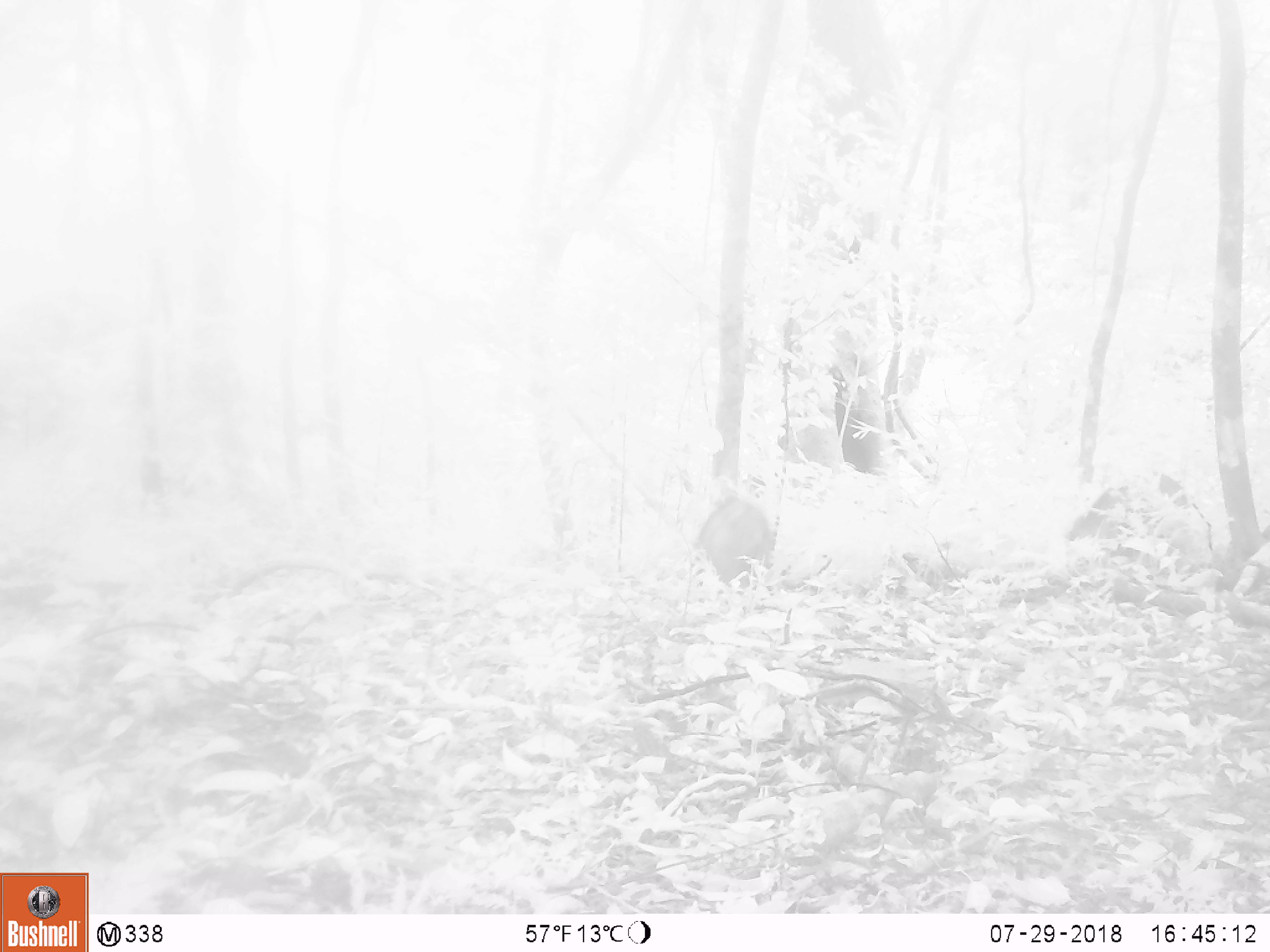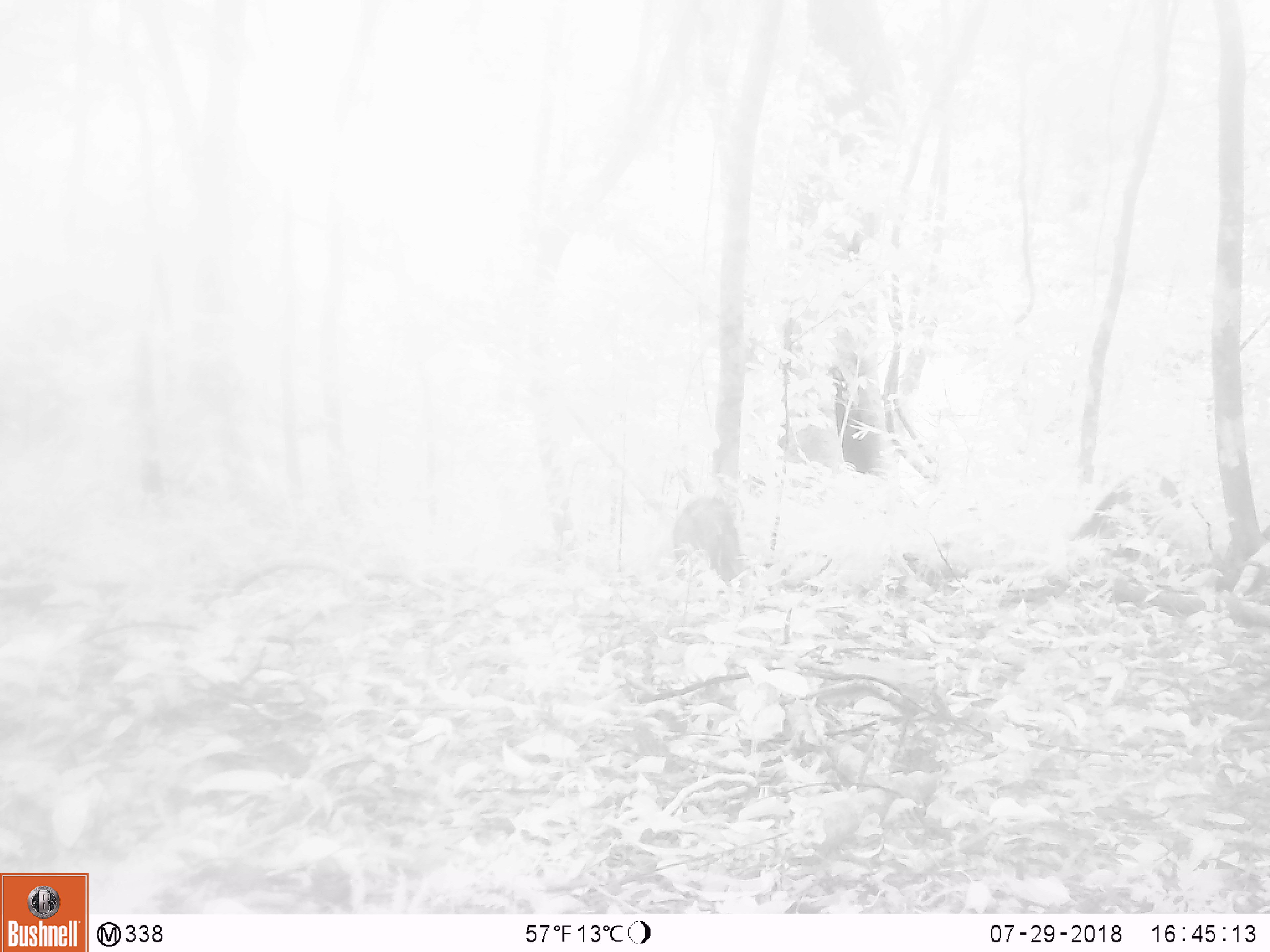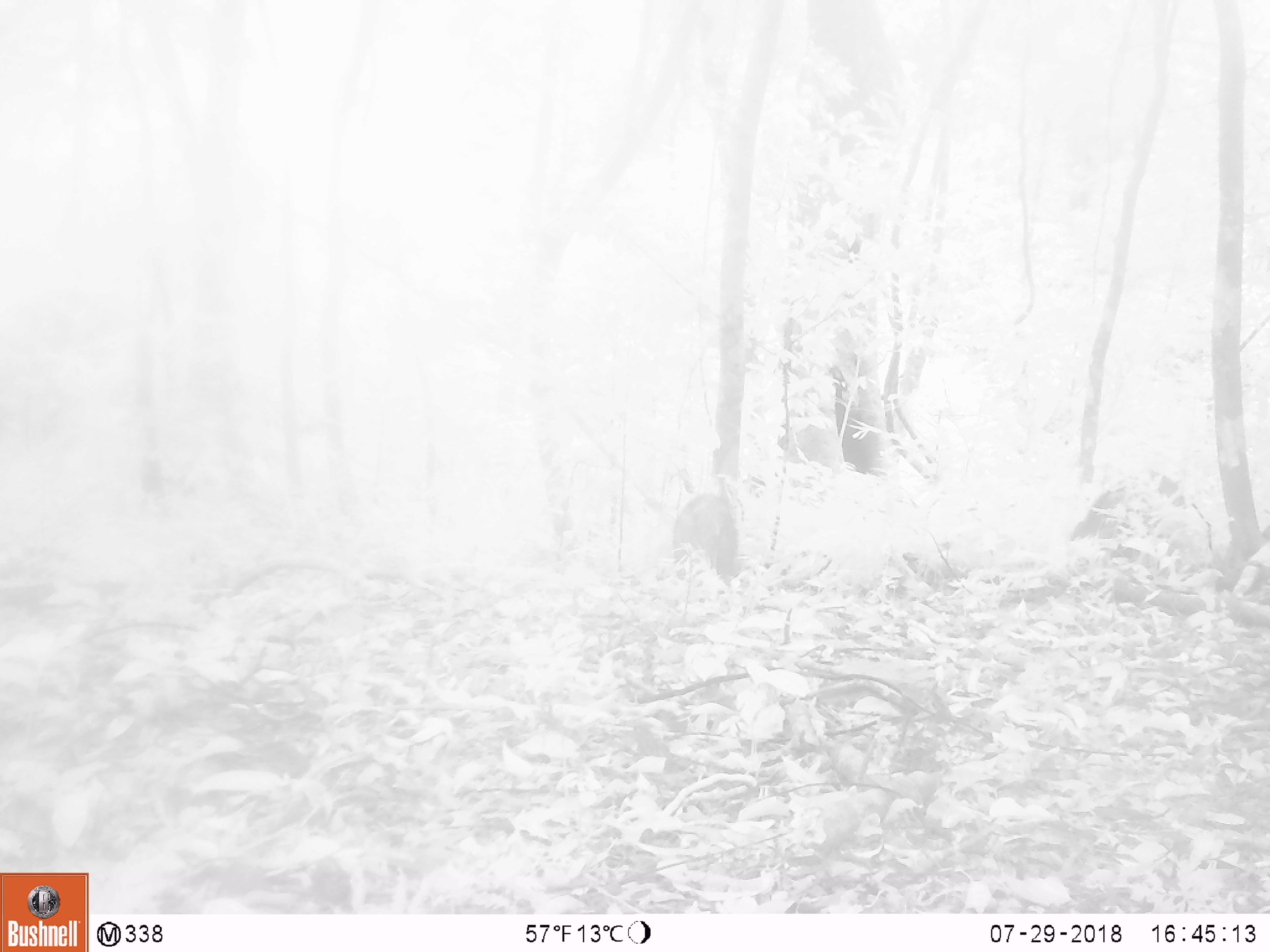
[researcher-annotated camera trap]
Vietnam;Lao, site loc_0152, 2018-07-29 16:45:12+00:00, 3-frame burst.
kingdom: Animalia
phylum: Chordata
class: Mammalia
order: Artiodactyla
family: Suidae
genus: Sus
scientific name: Sus scrofa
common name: eurasian wild pig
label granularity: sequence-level